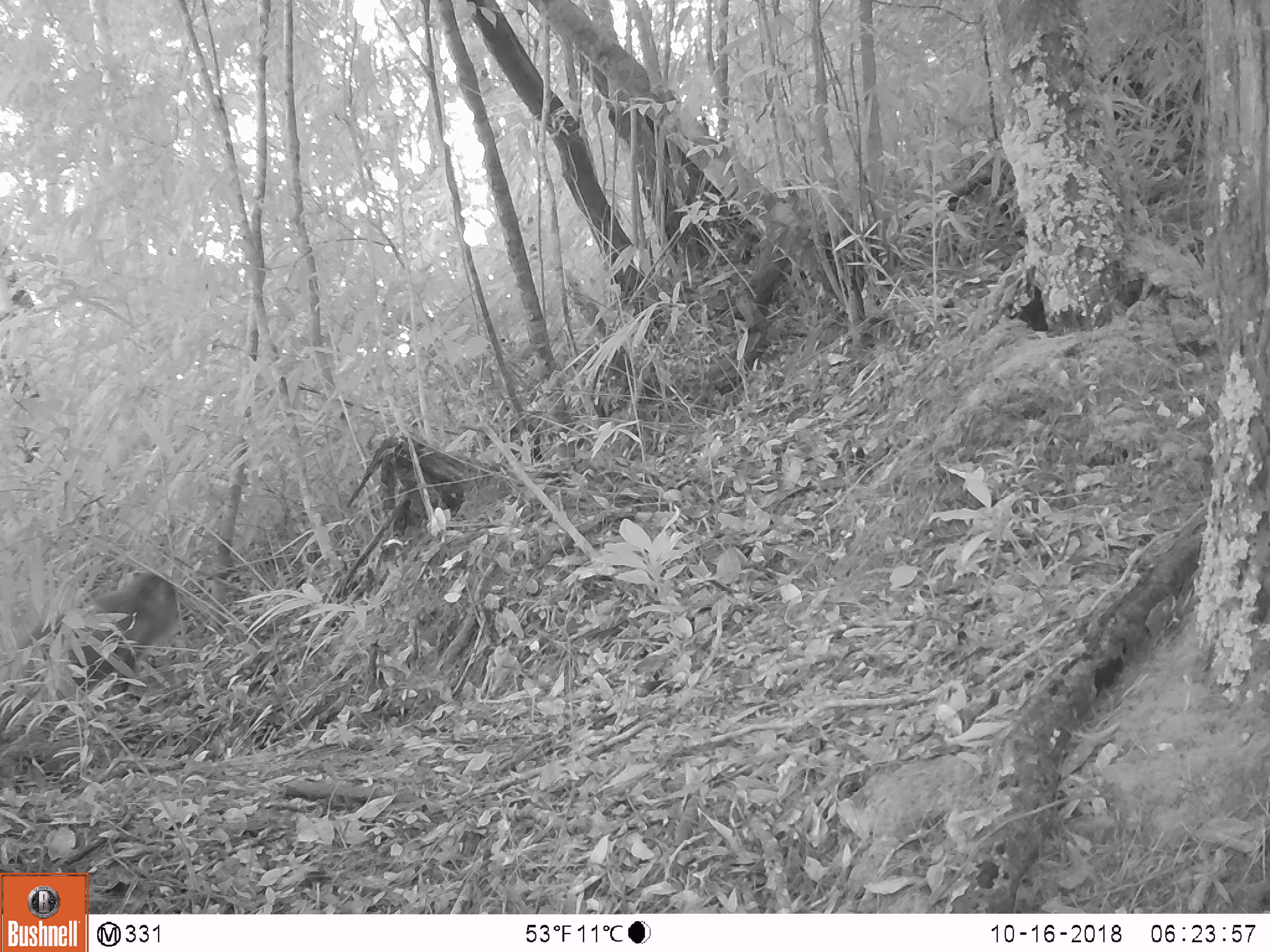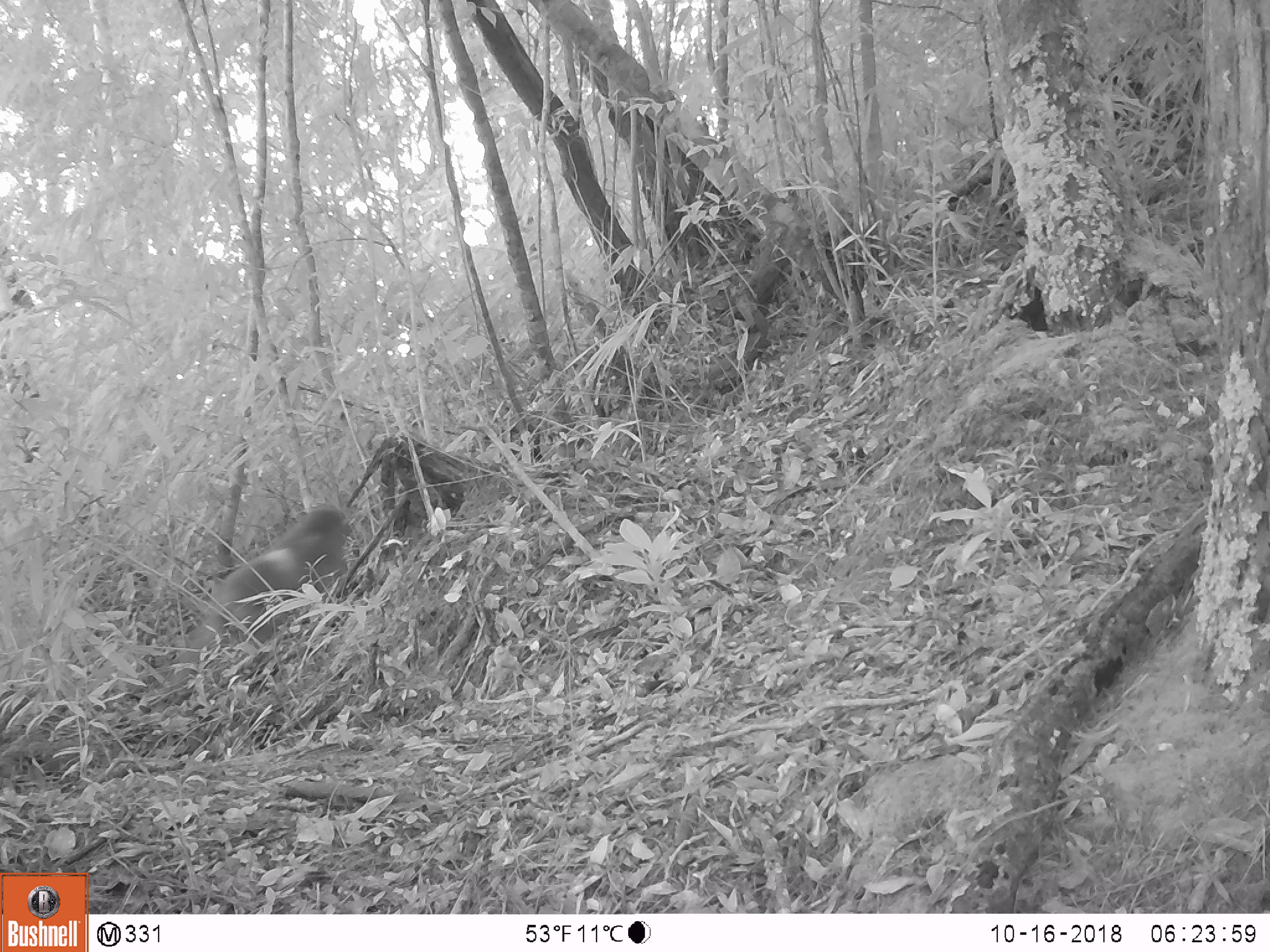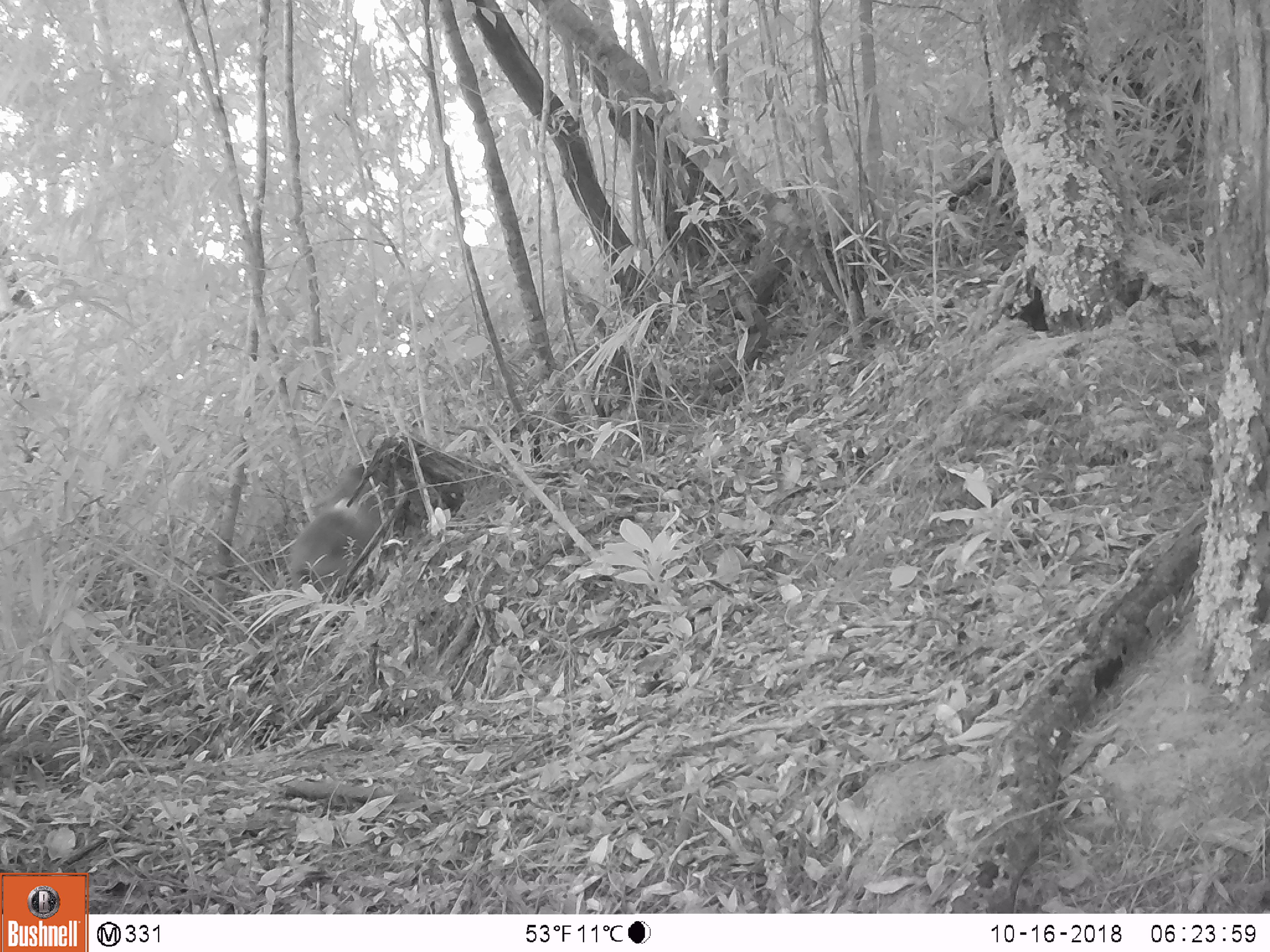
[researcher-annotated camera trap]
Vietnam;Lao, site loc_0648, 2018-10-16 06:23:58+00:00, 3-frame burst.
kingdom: Animalia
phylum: Chordata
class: Mammalia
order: Primates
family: Cercopithecidae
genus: Macaca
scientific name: Macaca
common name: macaque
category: unidentified macaque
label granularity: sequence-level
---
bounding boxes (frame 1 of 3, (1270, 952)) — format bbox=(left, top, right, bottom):
unidentified macaque: bbox=(0, 568, 180, 743)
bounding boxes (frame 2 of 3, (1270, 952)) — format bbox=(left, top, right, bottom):
unidentified macaque: bbox=(168, 504, 354, 686)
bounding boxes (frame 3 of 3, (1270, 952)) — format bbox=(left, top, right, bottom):
unidentified macaque: bbox=(289, 462, 381, 593)